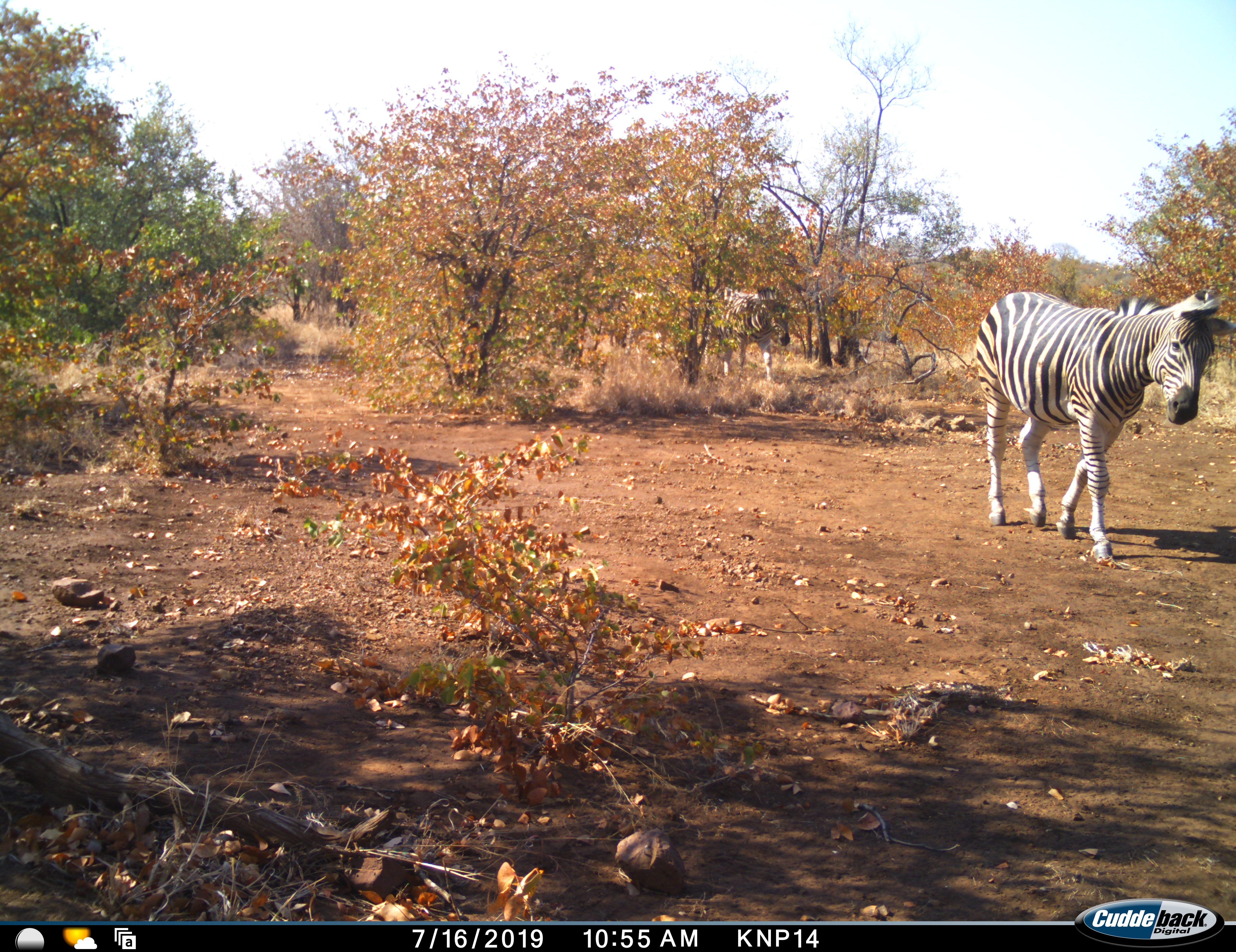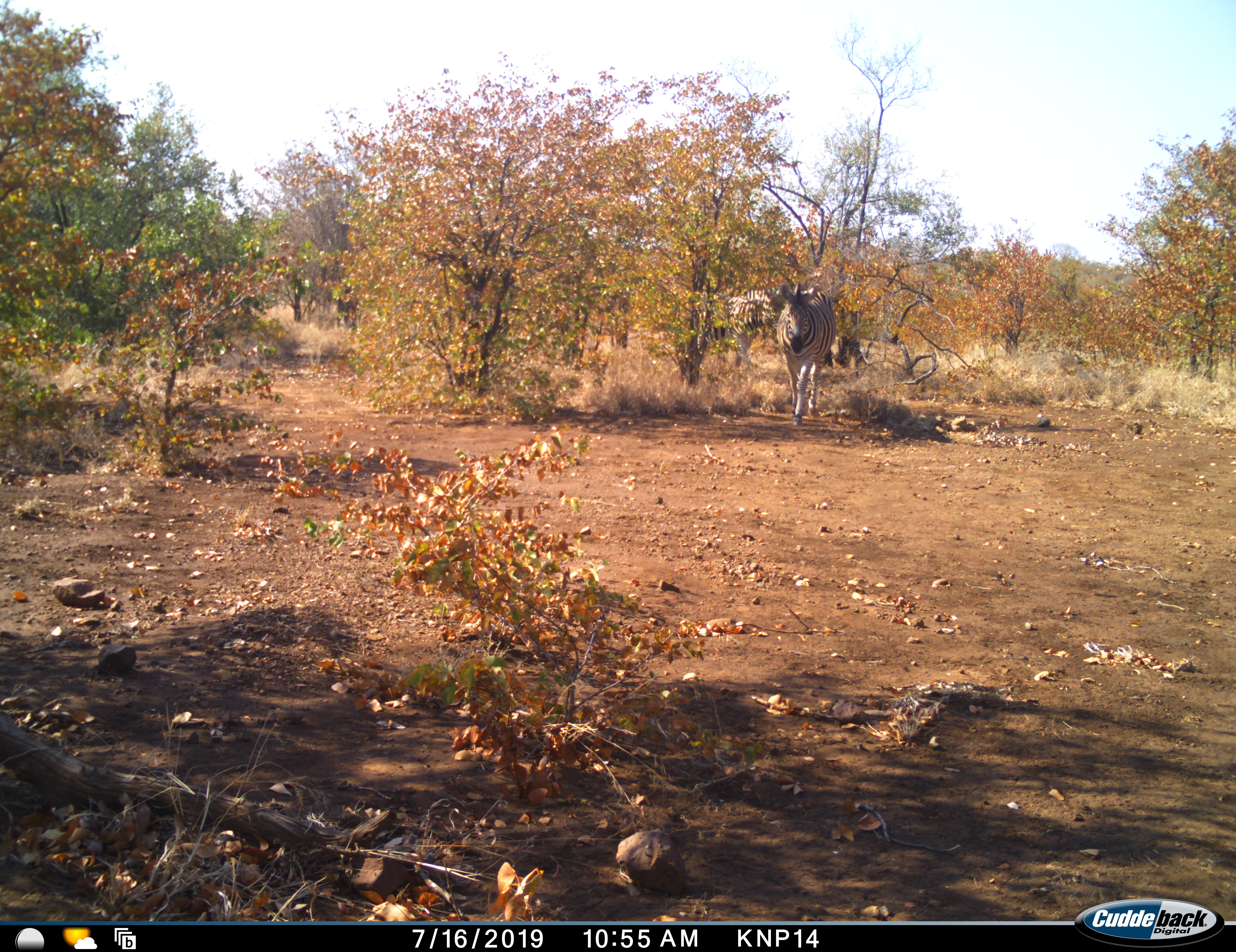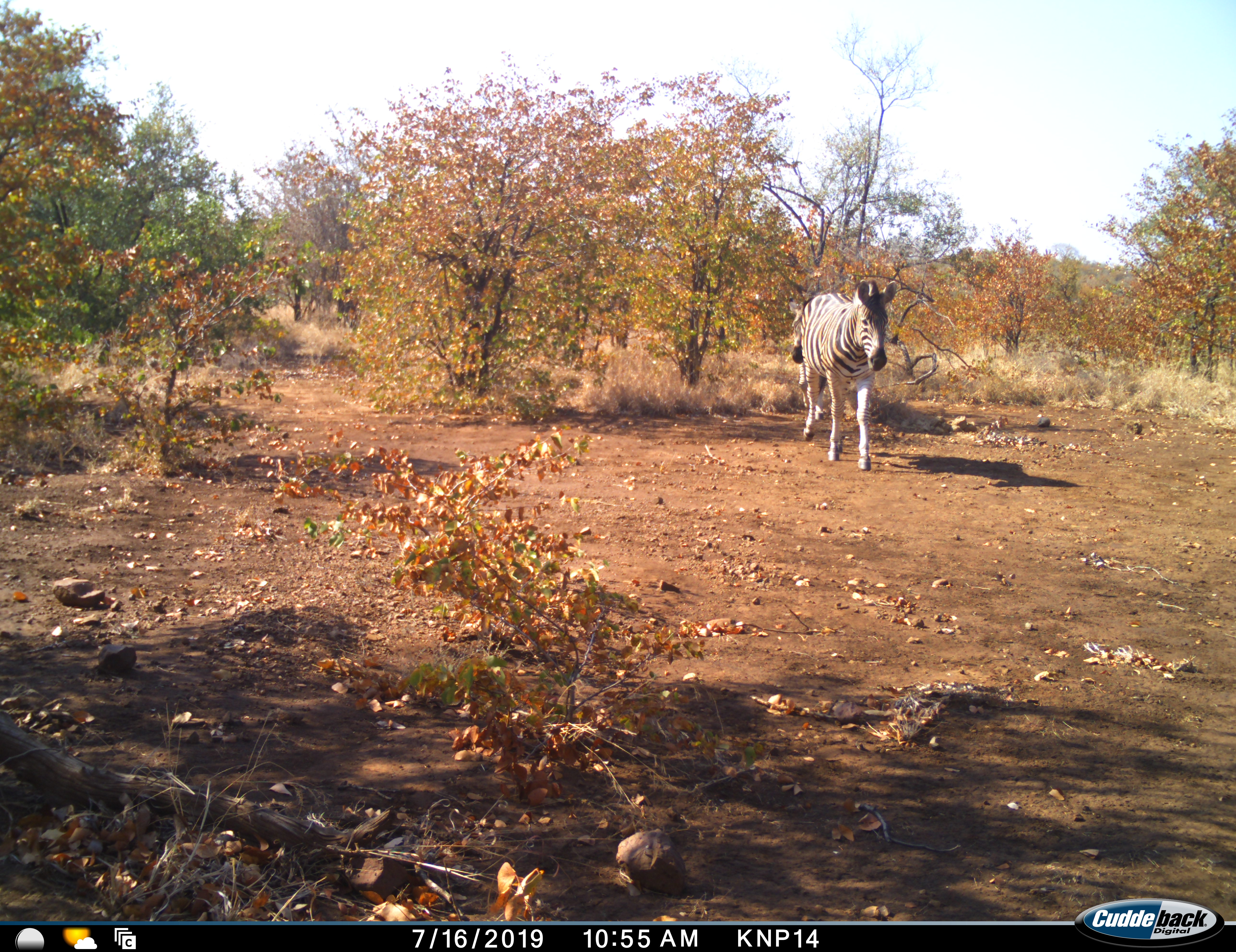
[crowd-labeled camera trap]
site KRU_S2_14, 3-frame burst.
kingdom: Animalia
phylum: Chordata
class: Mammalia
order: Perissodactyla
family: Equidae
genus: Equus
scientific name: Equus quagga burchellii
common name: burchell's zebra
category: zebraburchells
Zebraburchells (burchell's zebra) (Equus quagga burchellii), count 3. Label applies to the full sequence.